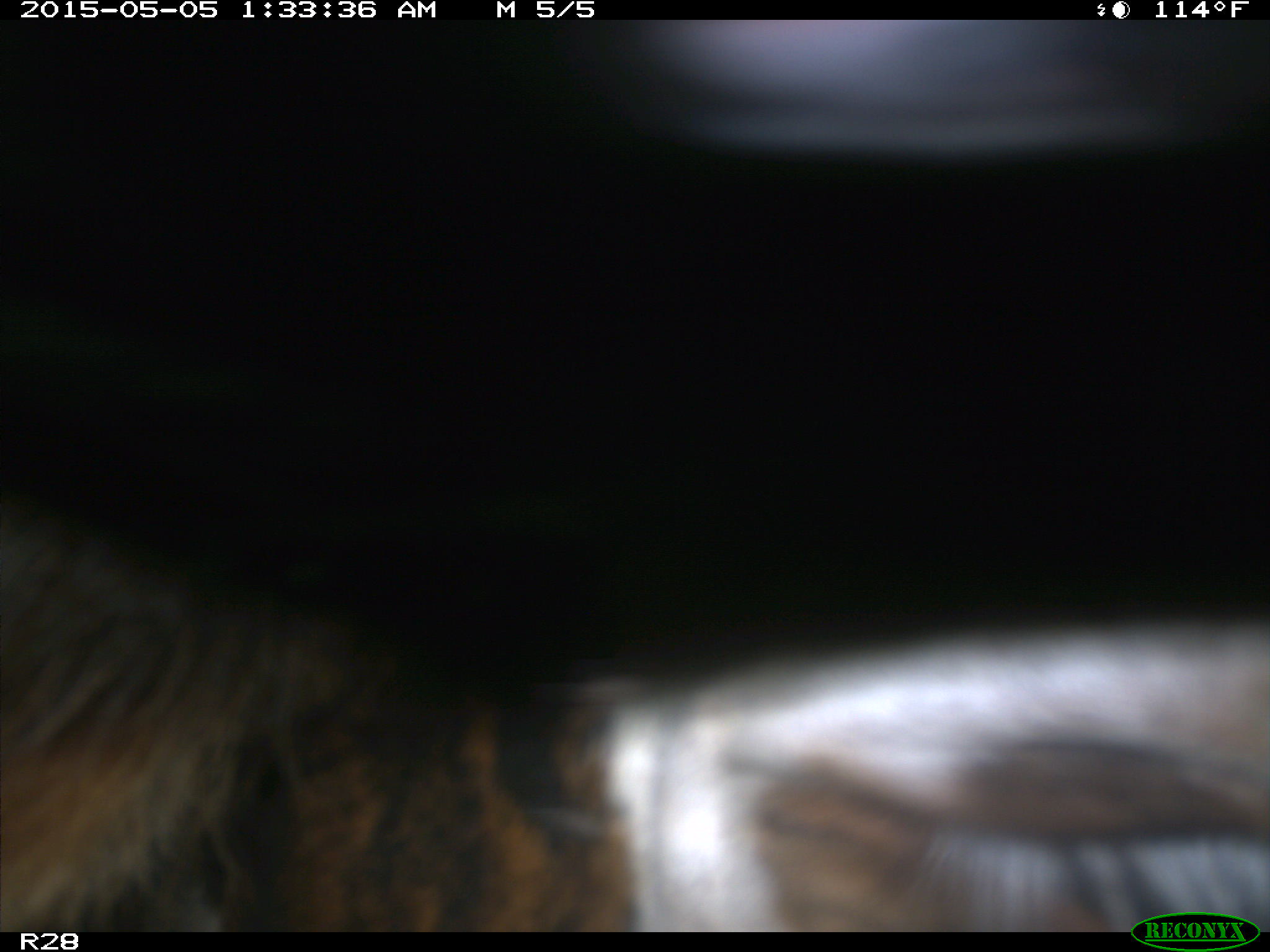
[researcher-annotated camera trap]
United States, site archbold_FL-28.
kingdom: Animalia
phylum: Chordata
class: Mammalia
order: Artiodactyla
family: Bovidae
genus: Bos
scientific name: Bos taurus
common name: domestic cow